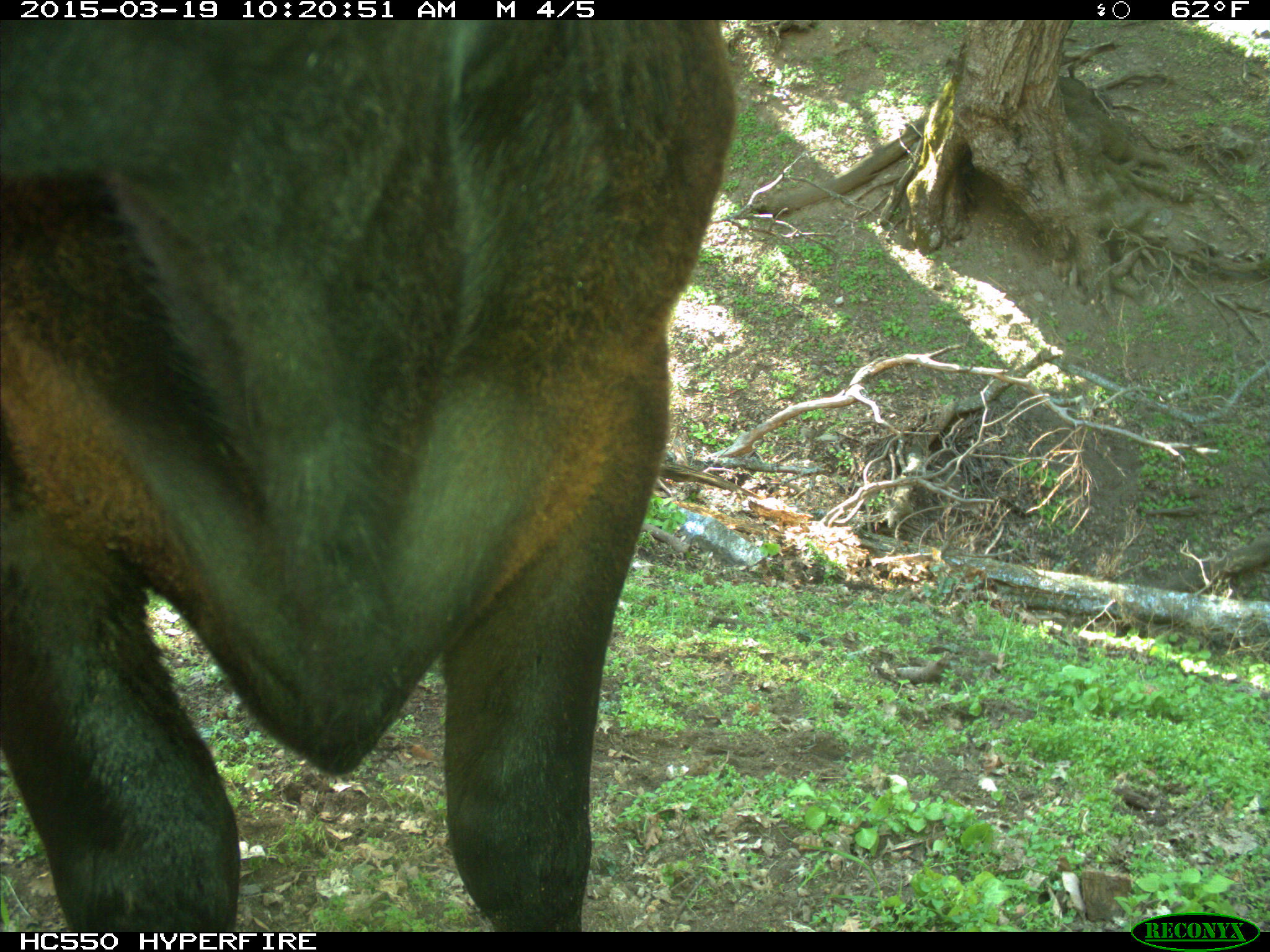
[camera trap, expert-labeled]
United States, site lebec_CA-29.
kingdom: Animalia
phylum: Chordata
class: Mammalia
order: Artiodactyla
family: Bovidae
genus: Bos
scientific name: Bos taurus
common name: domestic cow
Bos taurus (domestic cow).